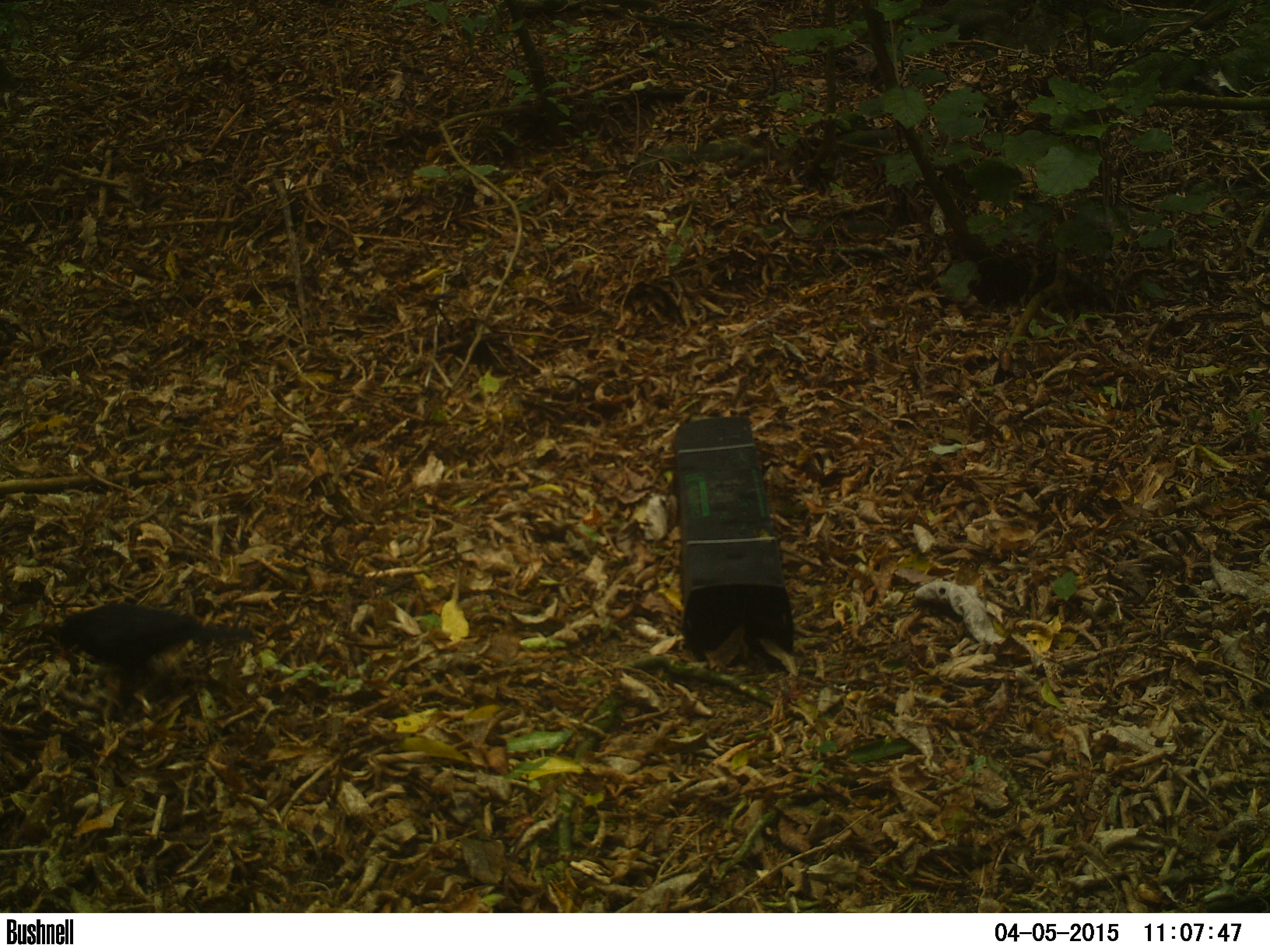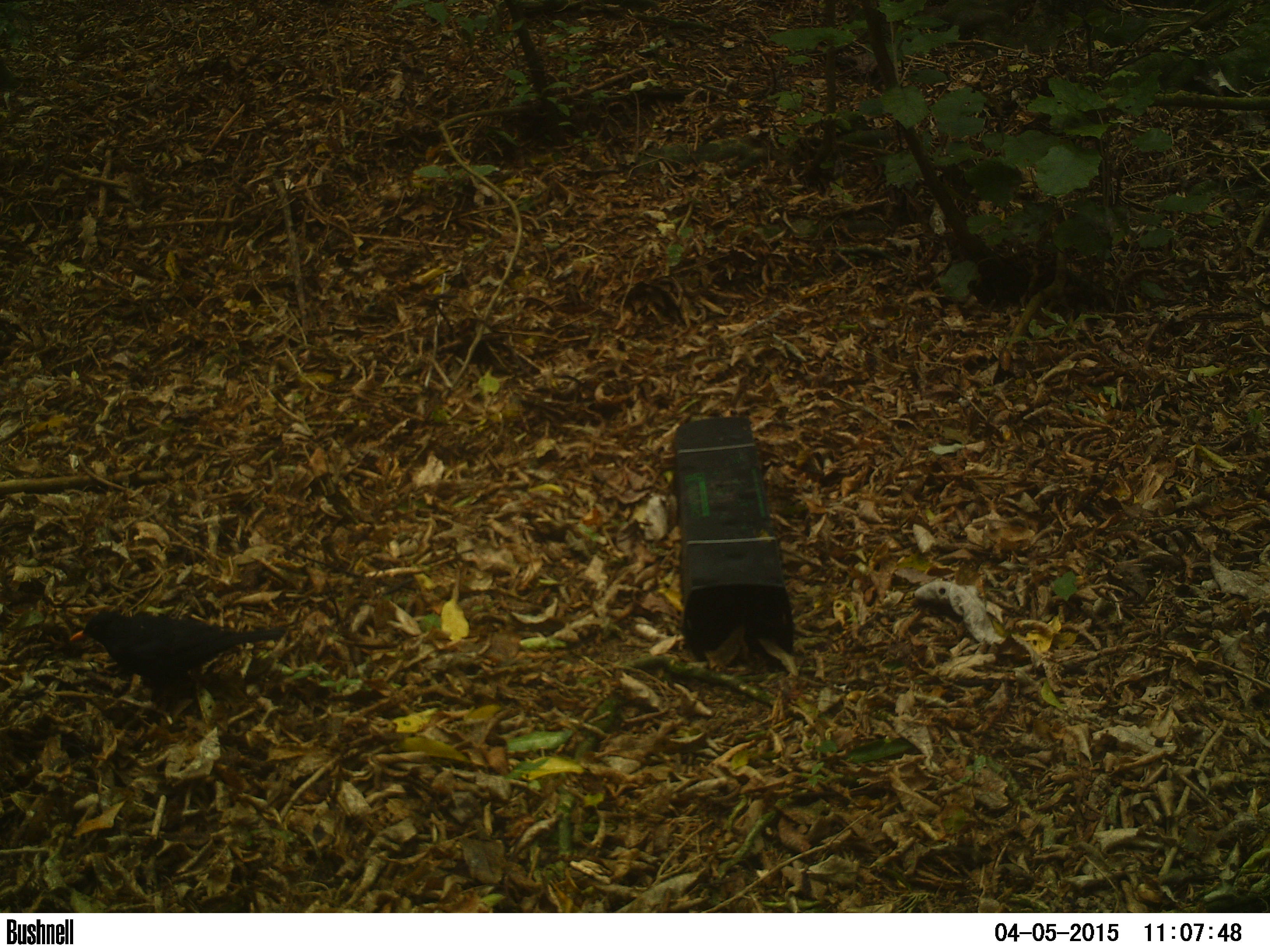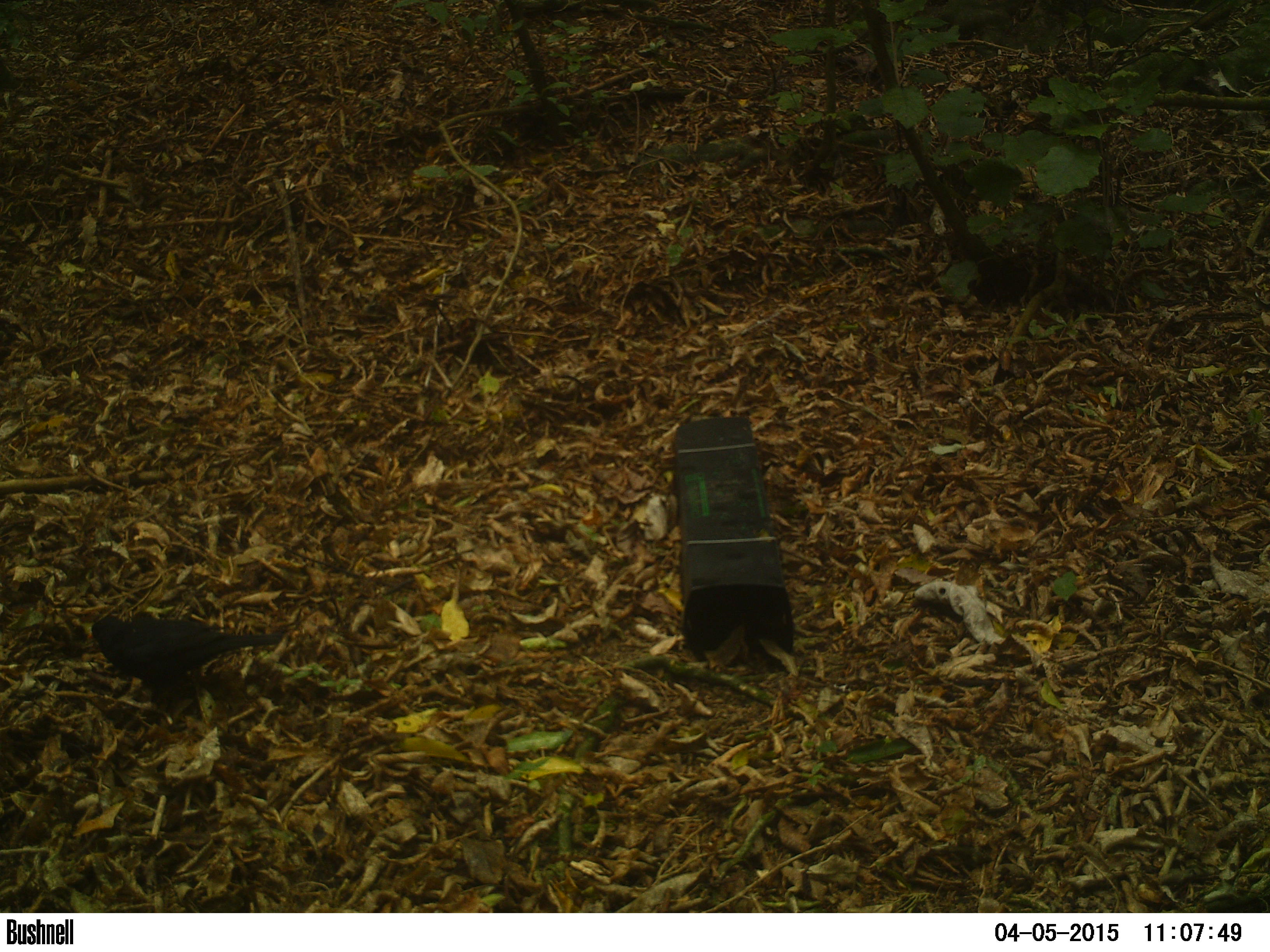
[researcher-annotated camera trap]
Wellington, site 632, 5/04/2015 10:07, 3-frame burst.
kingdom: Animalia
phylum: Chordata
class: Aves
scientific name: Aves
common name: bird